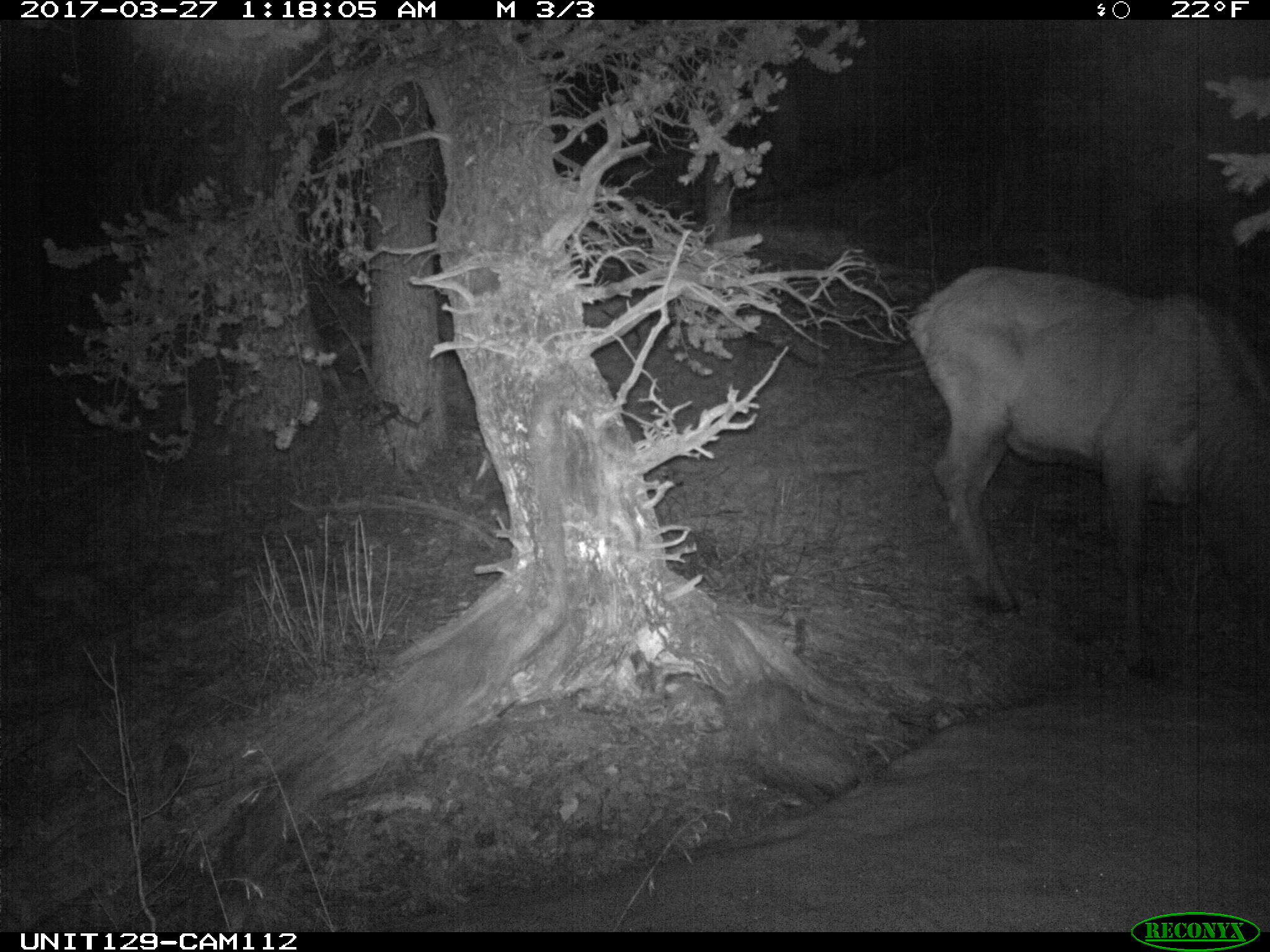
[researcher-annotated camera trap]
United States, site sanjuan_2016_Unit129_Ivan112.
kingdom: Animalia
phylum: Chordata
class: Mammalia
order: Artiodactyla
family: Cervidae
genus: Cervus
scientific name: Cervus elaphus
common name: red deer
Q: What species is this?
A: Cervus elaphus (red deer).